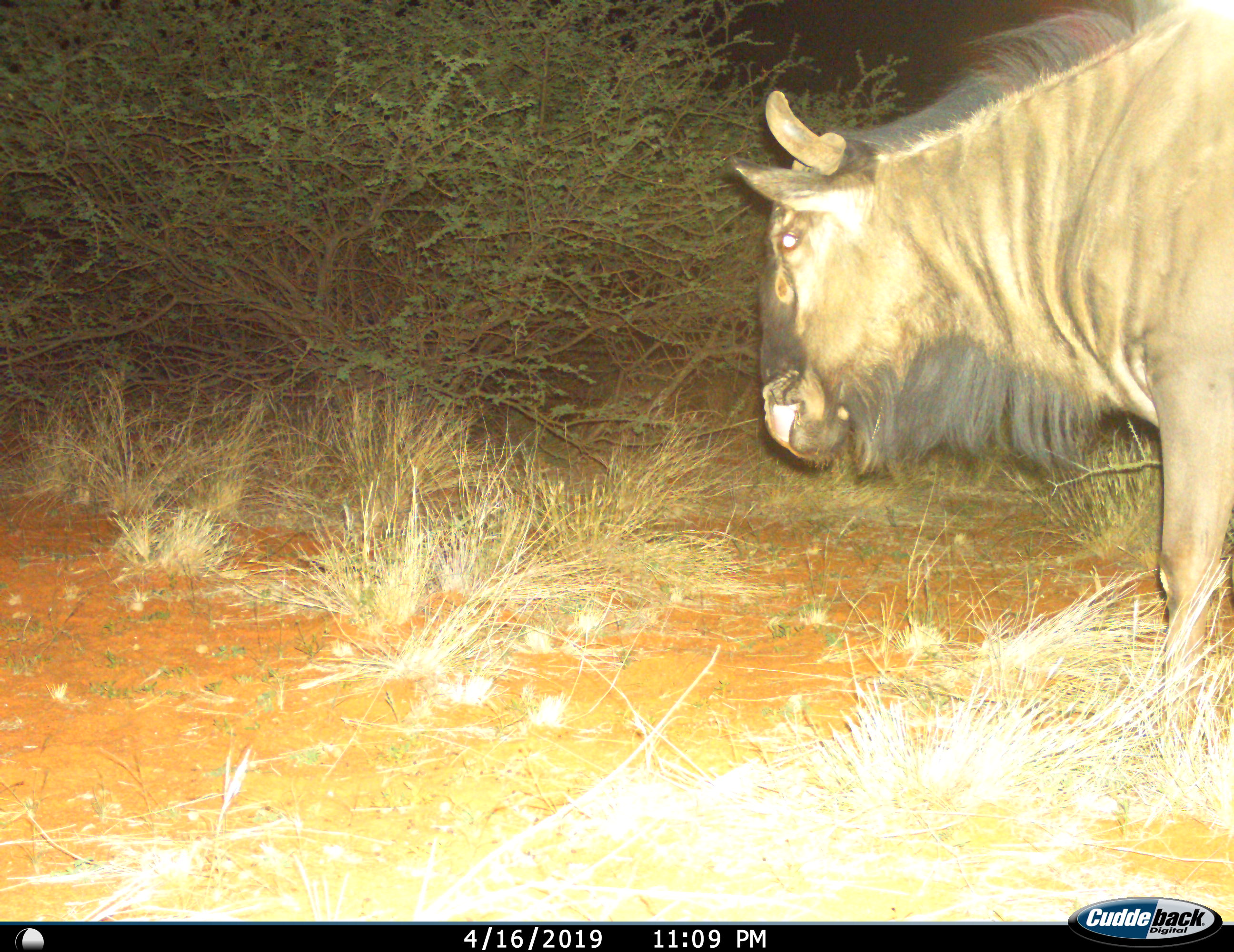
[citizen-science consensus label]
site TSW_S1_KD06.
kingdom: Animalia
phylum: Chordata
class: Mammalia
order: Artiodactyla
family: Bovidae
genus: Connochaetes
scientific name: Connochaetes taurinus taurinus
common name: blue wildebeest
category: wildebeestblue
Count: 1.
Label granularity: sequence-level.